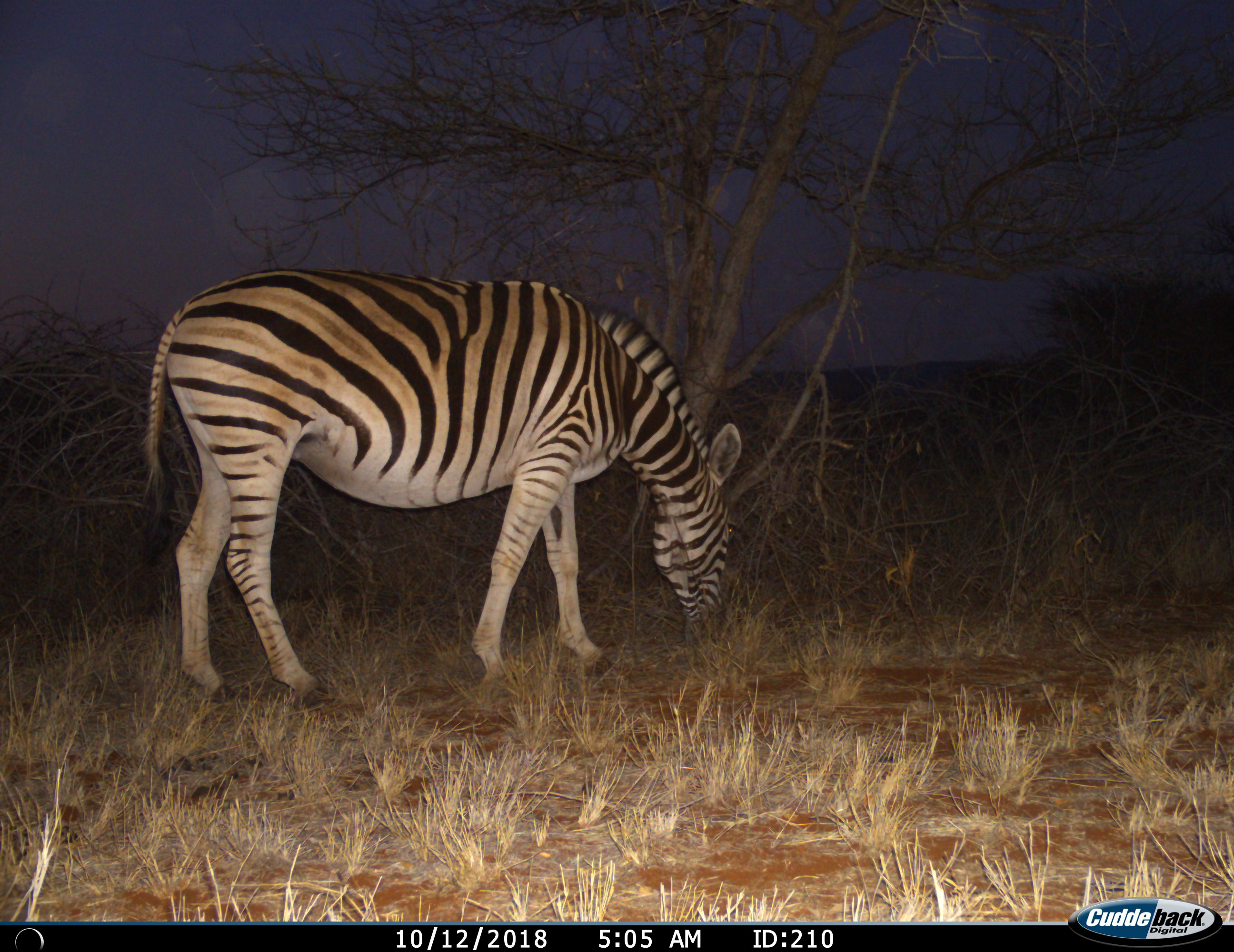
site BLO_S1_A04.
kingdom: Animalia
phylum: Chordata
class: Mammalia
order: Perissodactyla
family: Equidae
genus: Equus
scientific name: Equus quagga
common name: plains zebra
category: zebraplains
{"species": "zebraplains (plains zebra) (Equus quagga)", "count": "1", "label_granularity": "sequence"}